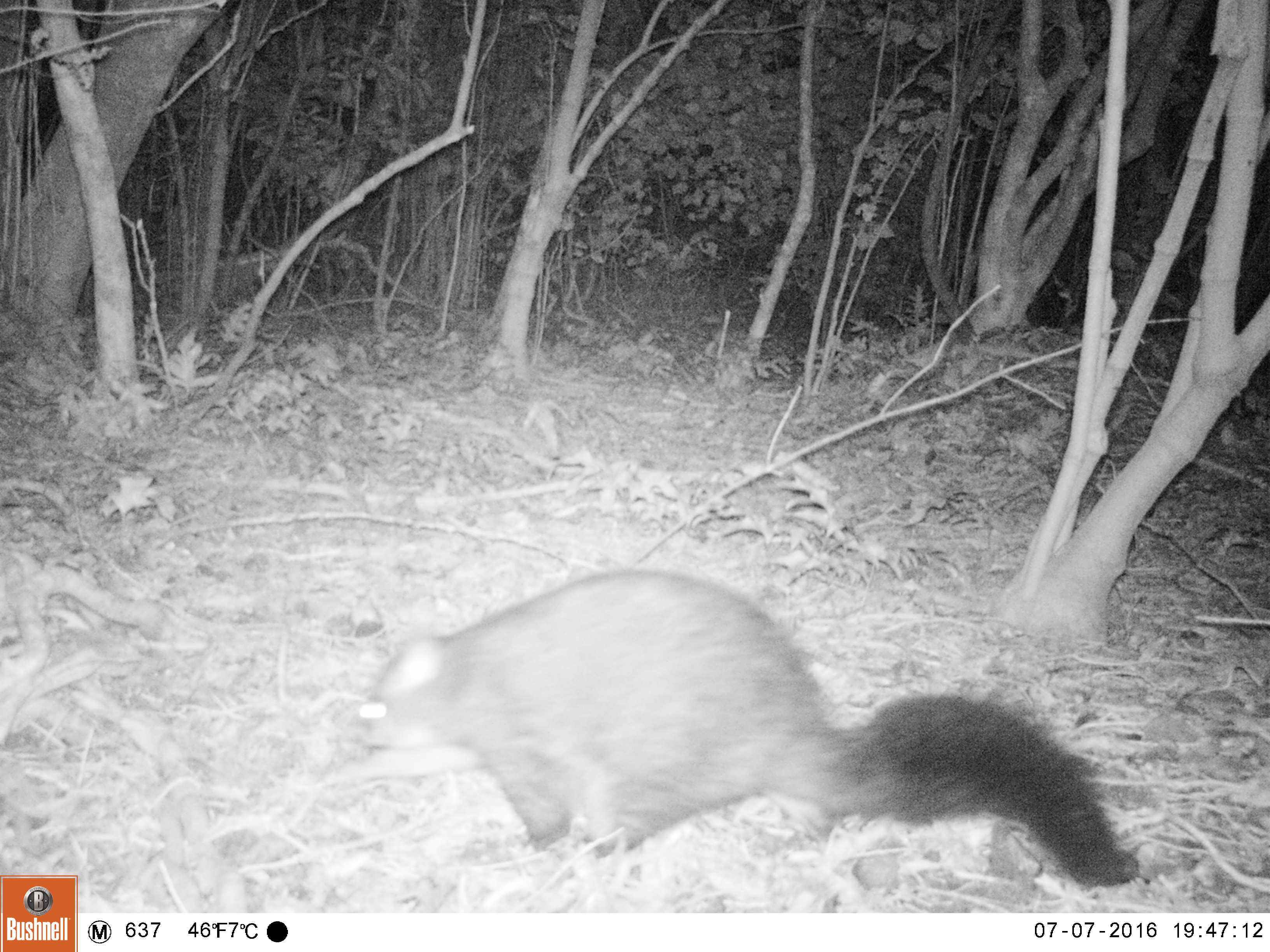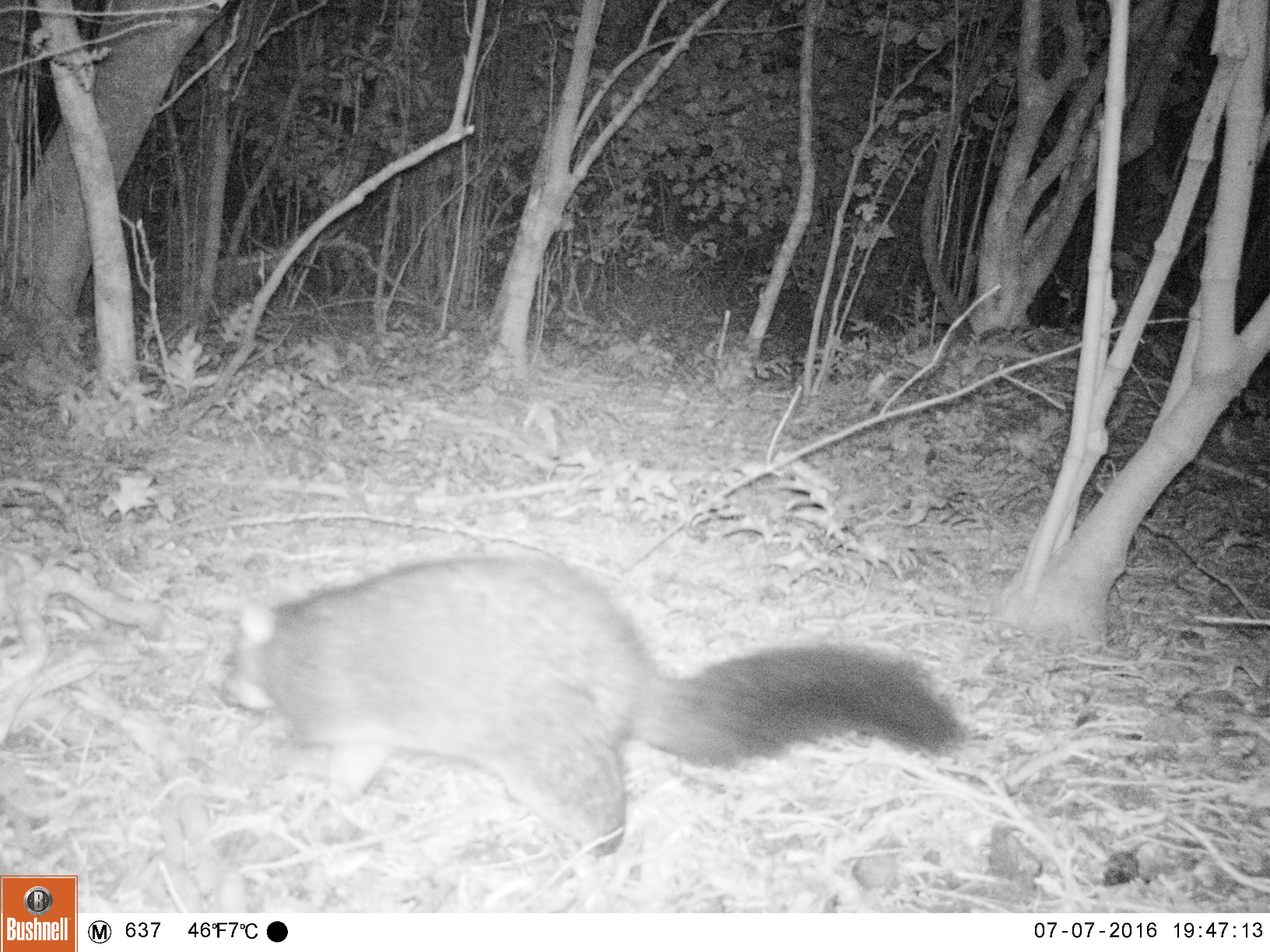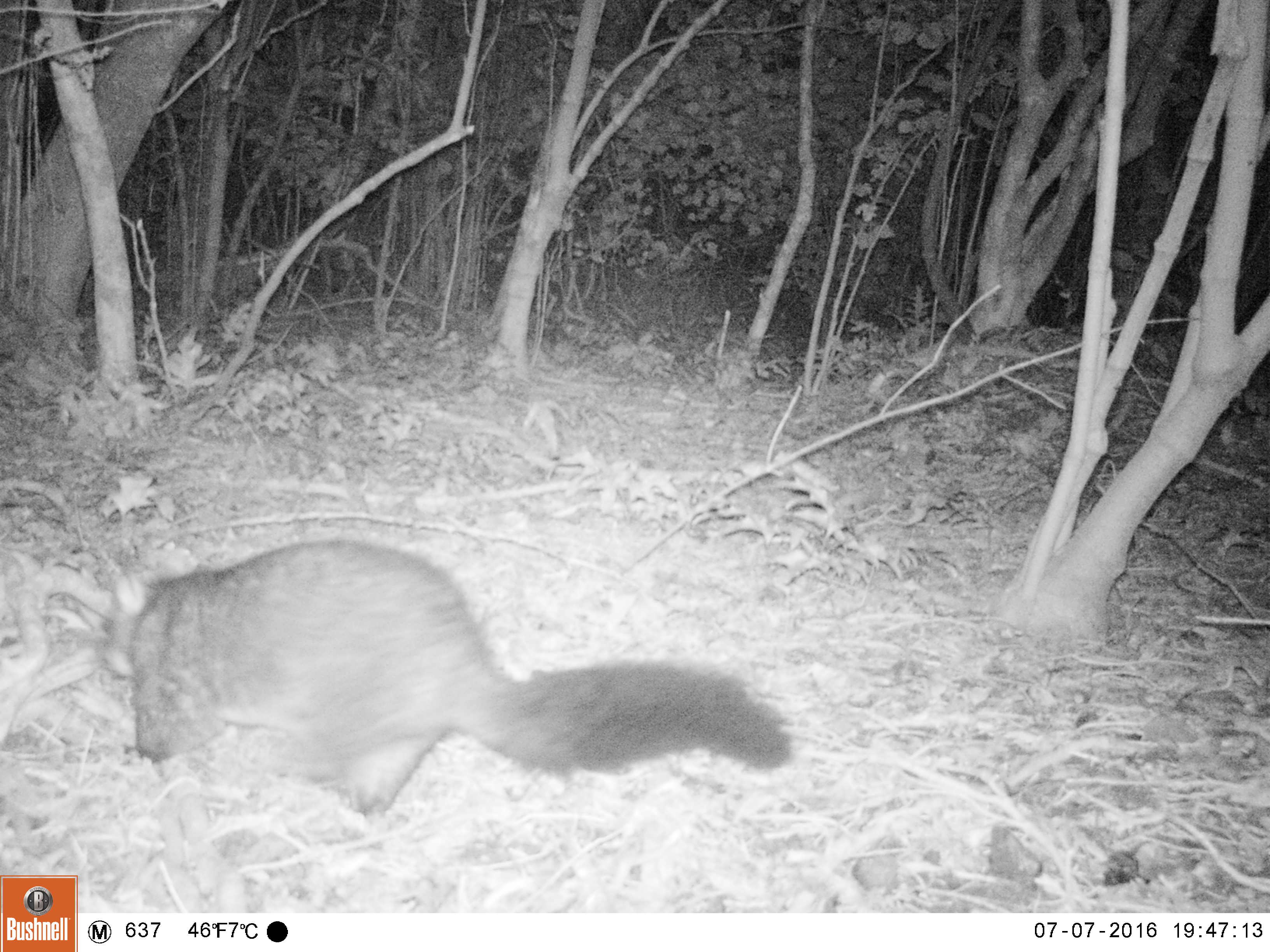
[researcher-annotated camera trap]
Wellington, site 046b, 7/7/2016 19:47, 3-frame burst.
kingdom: Animalia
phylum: Chordata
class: Mammalia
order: Didelphimorphia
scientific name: Didelphimorphia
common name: possum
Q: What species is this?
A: Possum (Didelphimorphia).